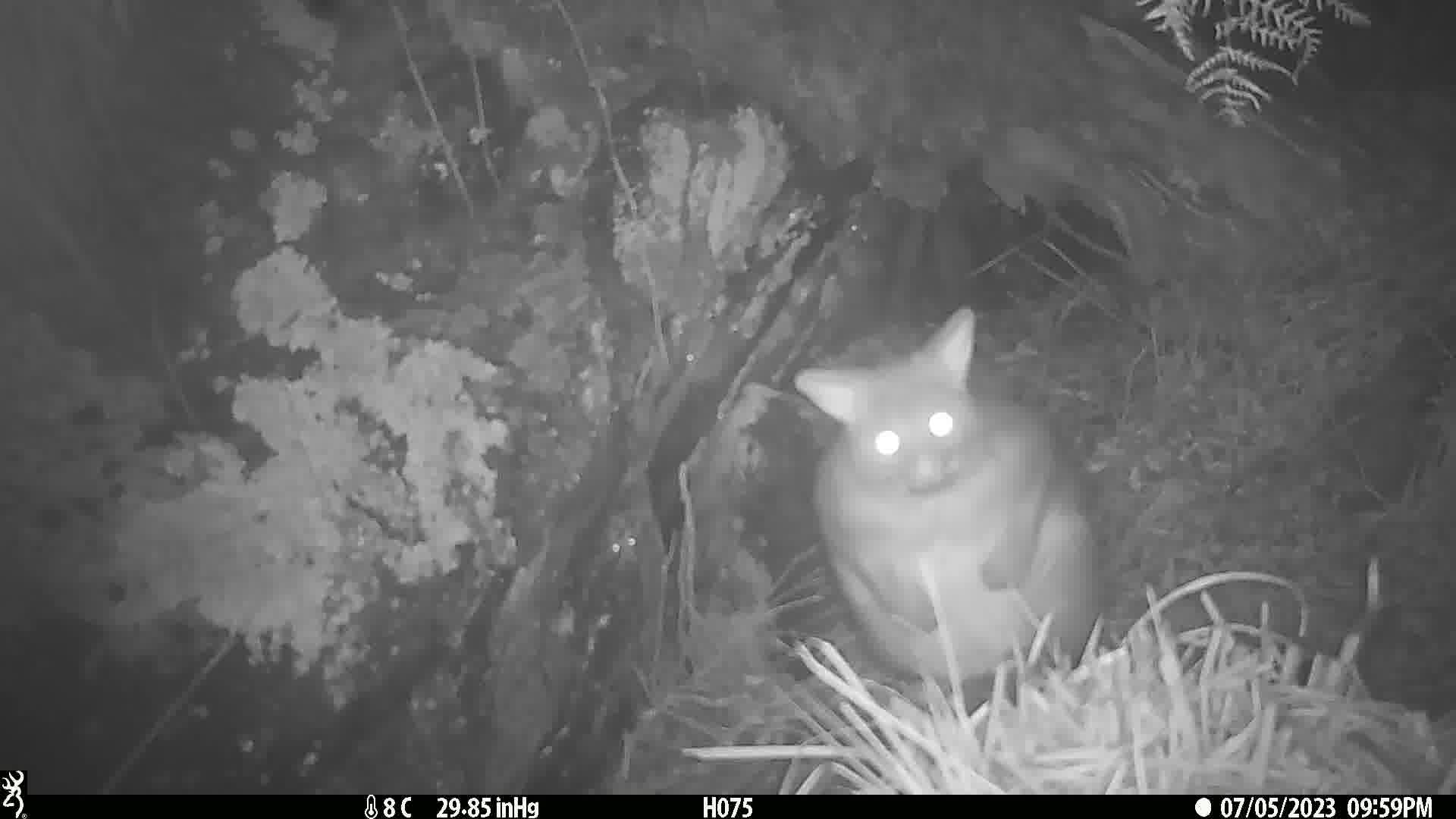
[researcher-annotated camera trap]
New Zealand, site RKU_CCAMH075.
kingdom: Animalia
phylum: Chordata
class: Mammalia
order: Diprotodontia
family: Phalangeridae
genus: Trichosurus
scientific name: Trichosurus vulpecula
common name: common brushtail possum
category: possum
Possum (common brushtail possum) (Trichosurus vulpecula).